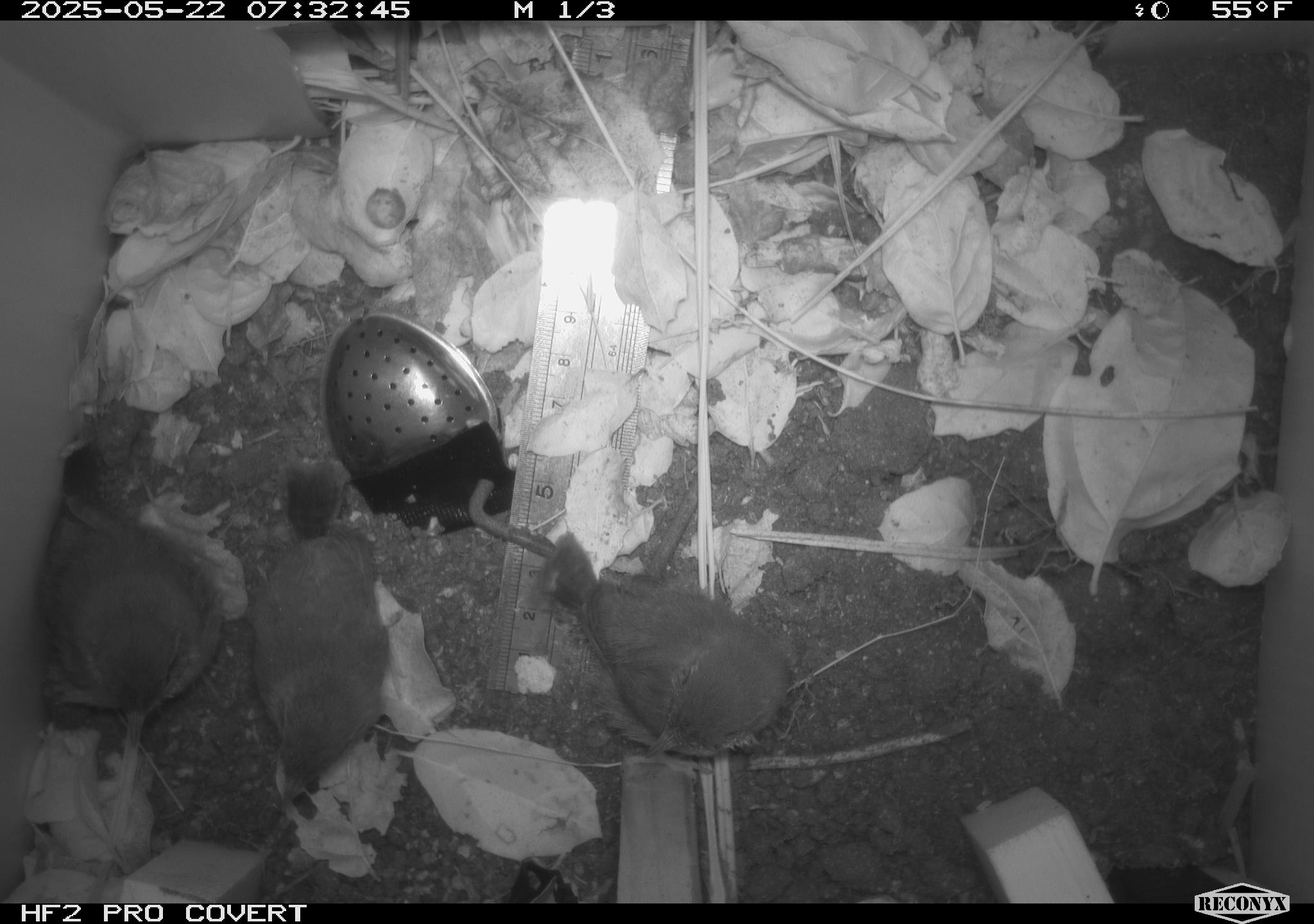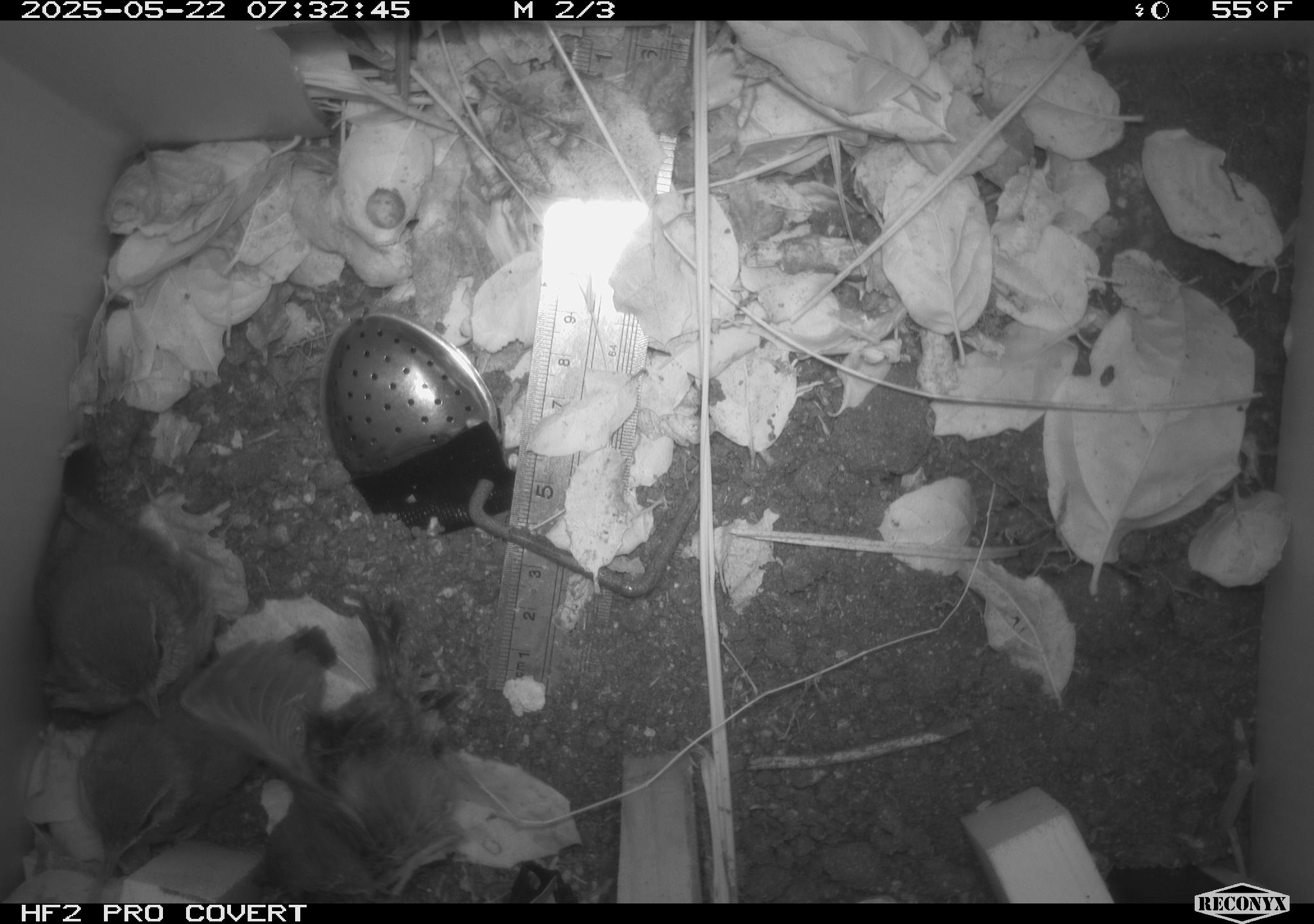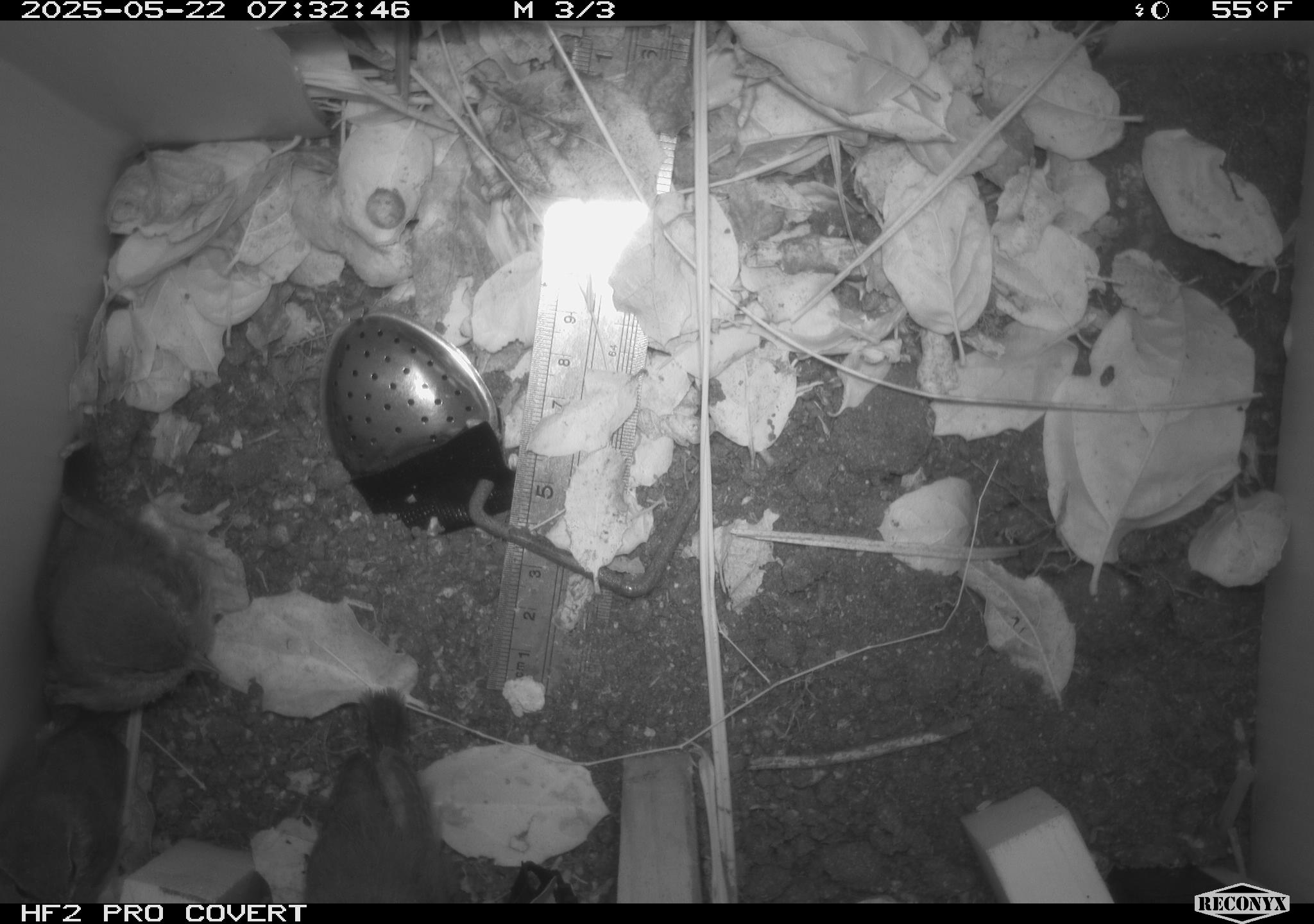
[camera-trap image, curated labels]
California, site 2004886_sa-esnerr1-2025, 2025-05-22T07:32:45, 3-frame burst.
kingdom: Animalia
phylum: Chordata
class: Aves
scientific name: Aves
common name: bird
Bird (Aves).